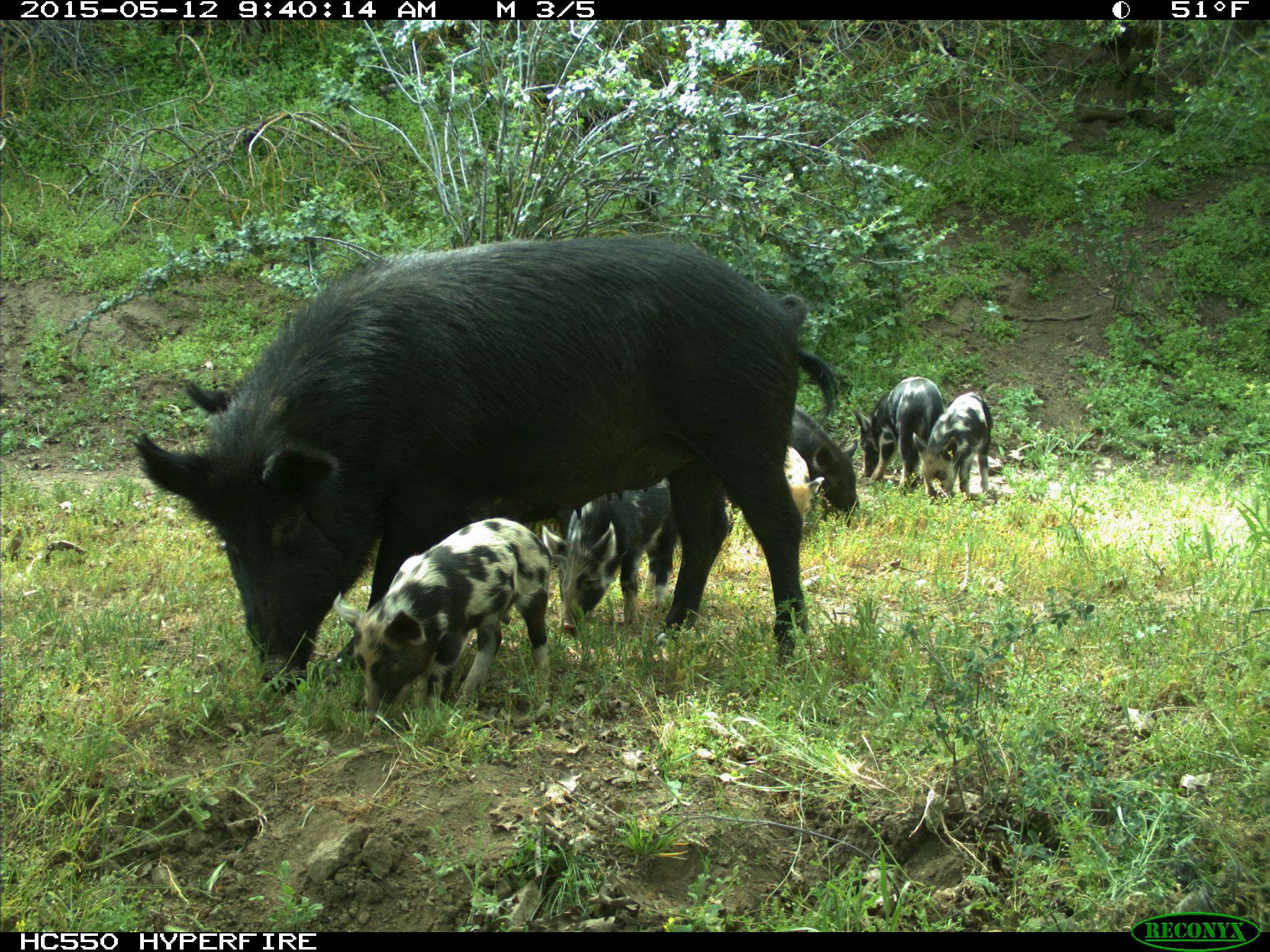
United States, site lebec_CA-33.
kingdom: Animalia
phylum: Chordata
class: Mammalia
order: Artiodactyla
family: Suidae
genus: Sus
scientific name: Sus scrofa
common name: wild boar